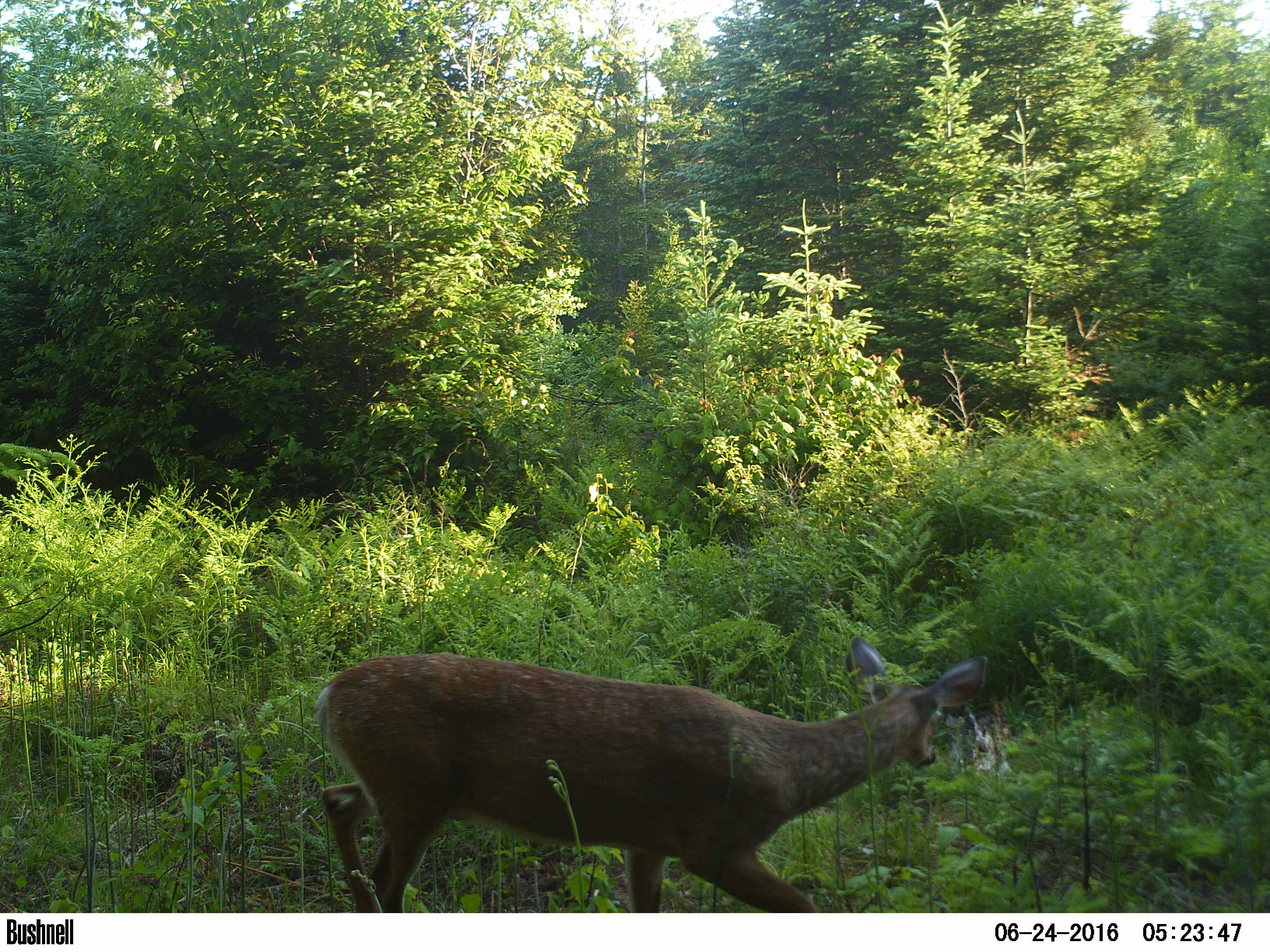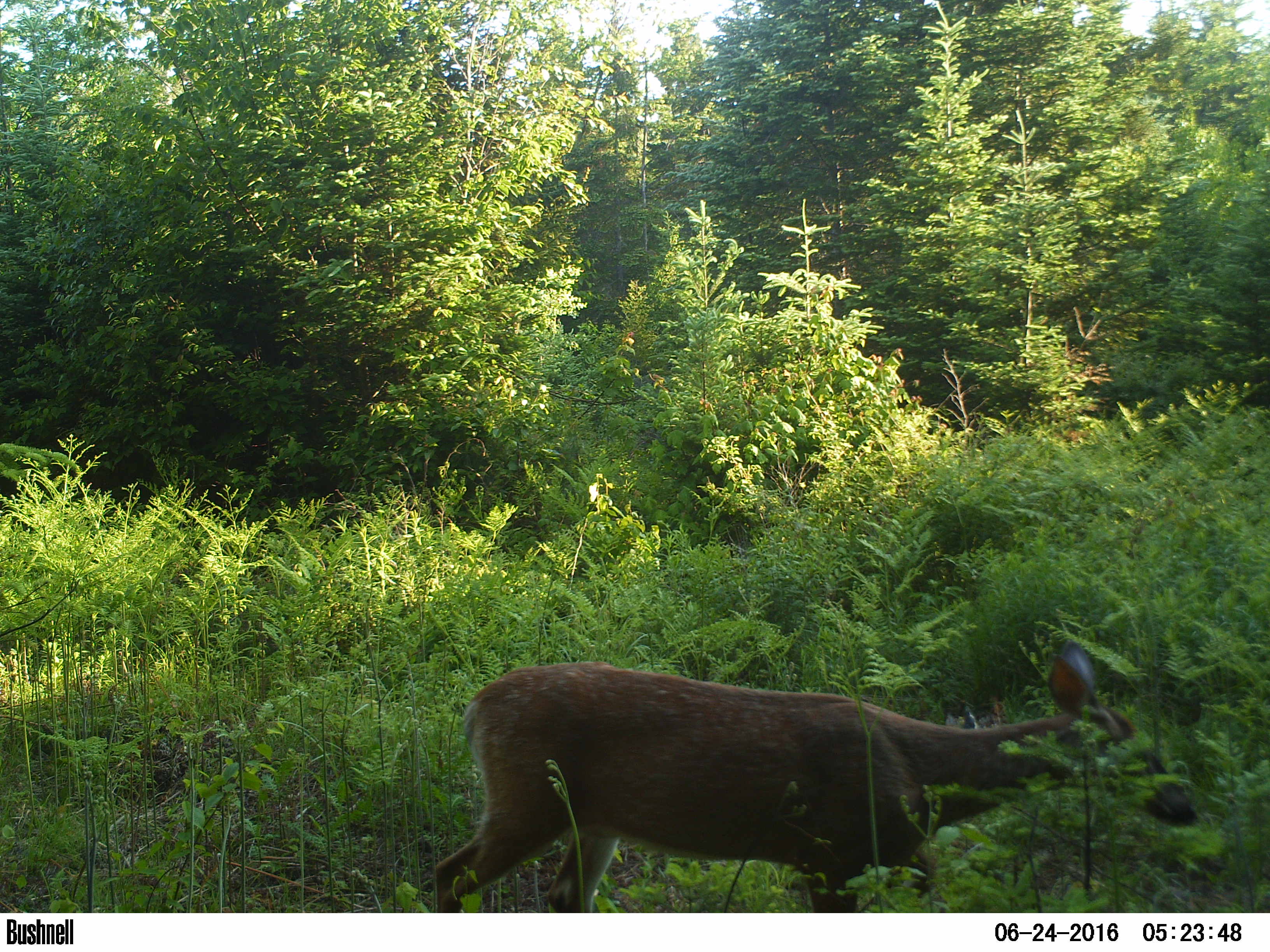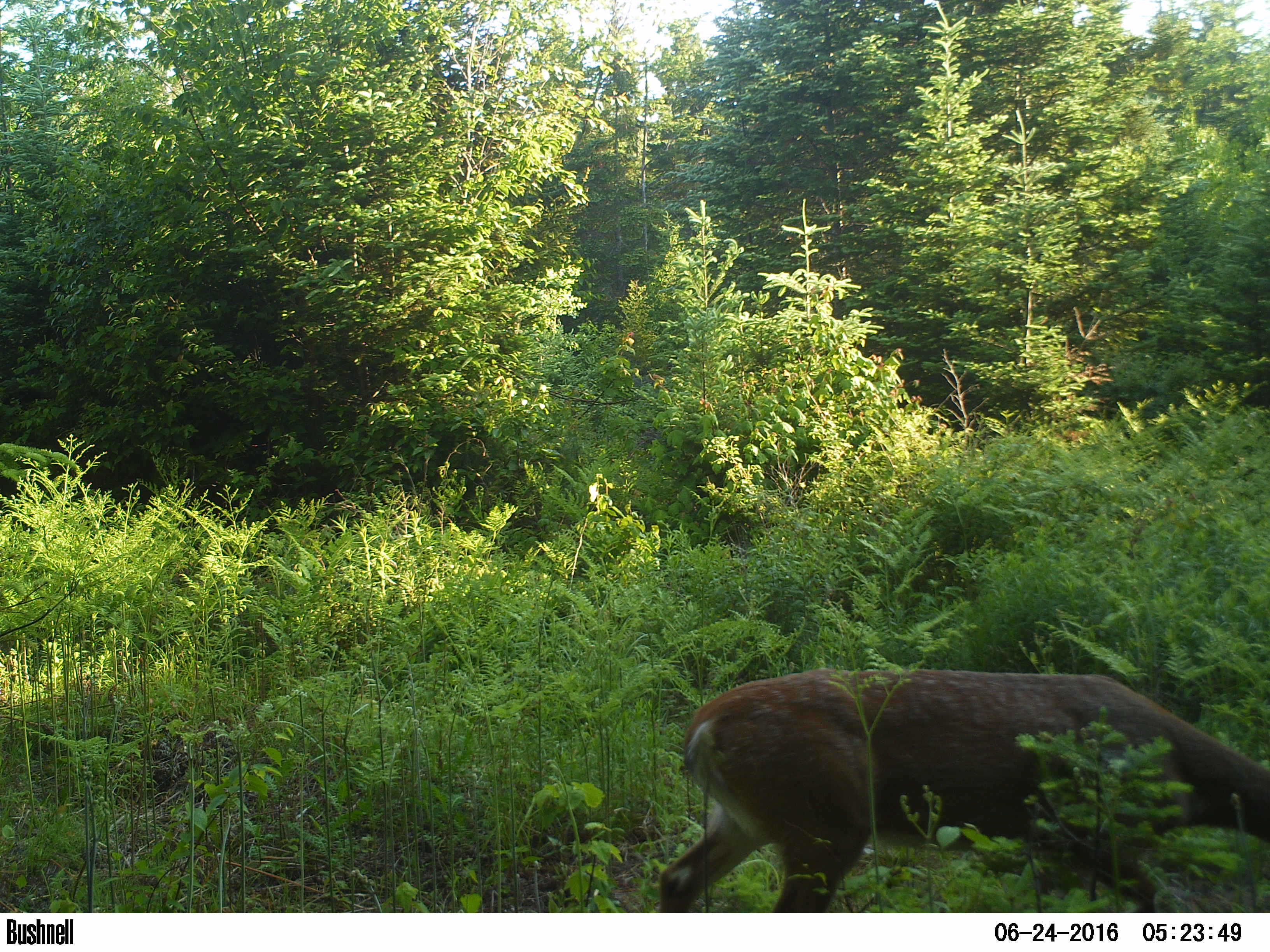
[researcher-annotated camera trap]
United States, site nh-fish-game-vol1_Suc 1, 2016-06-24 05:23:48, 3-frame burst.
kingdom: Animalia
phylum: Chordata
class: Mammalia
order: Artiodactyla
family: Cervidae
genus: Odocoileus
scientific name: Odocoileus virginianus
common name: white-tailed deer